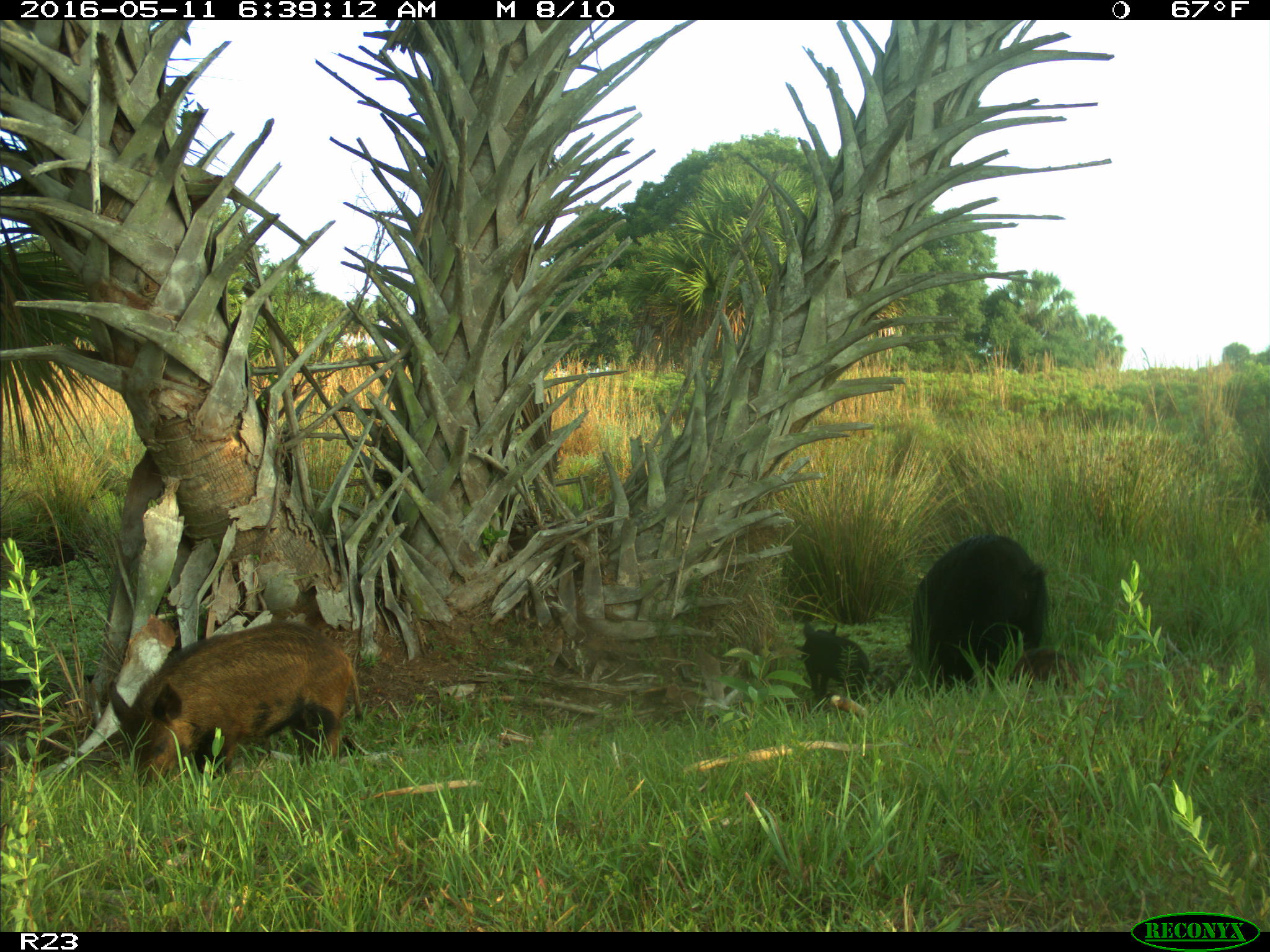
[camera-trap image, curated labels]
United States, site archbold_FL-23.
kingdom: Animalia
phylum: Chordata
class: Mammalia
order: Artiodactyla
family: Suidae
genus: Sus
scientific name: Sus scrofa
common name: wild boar